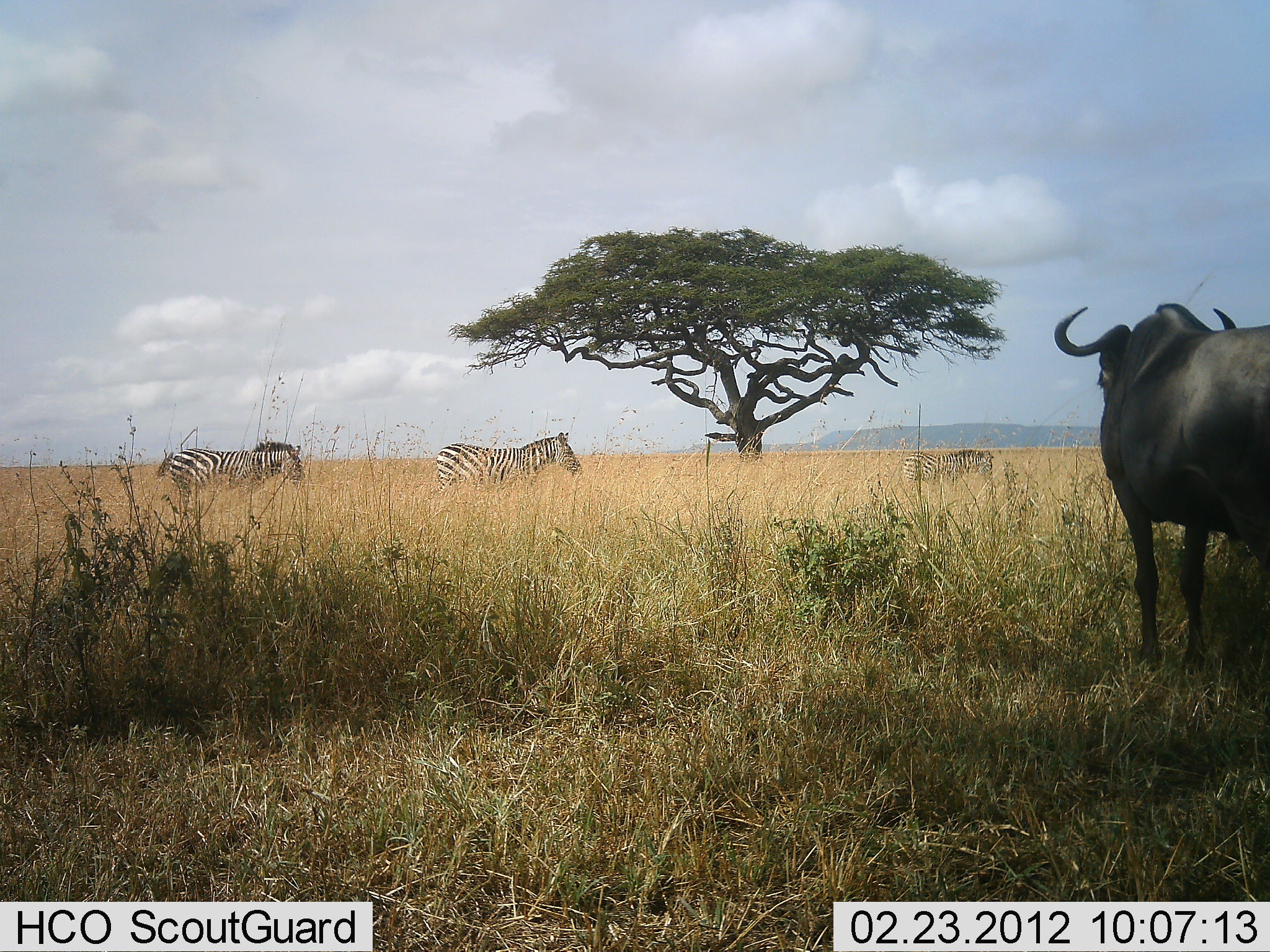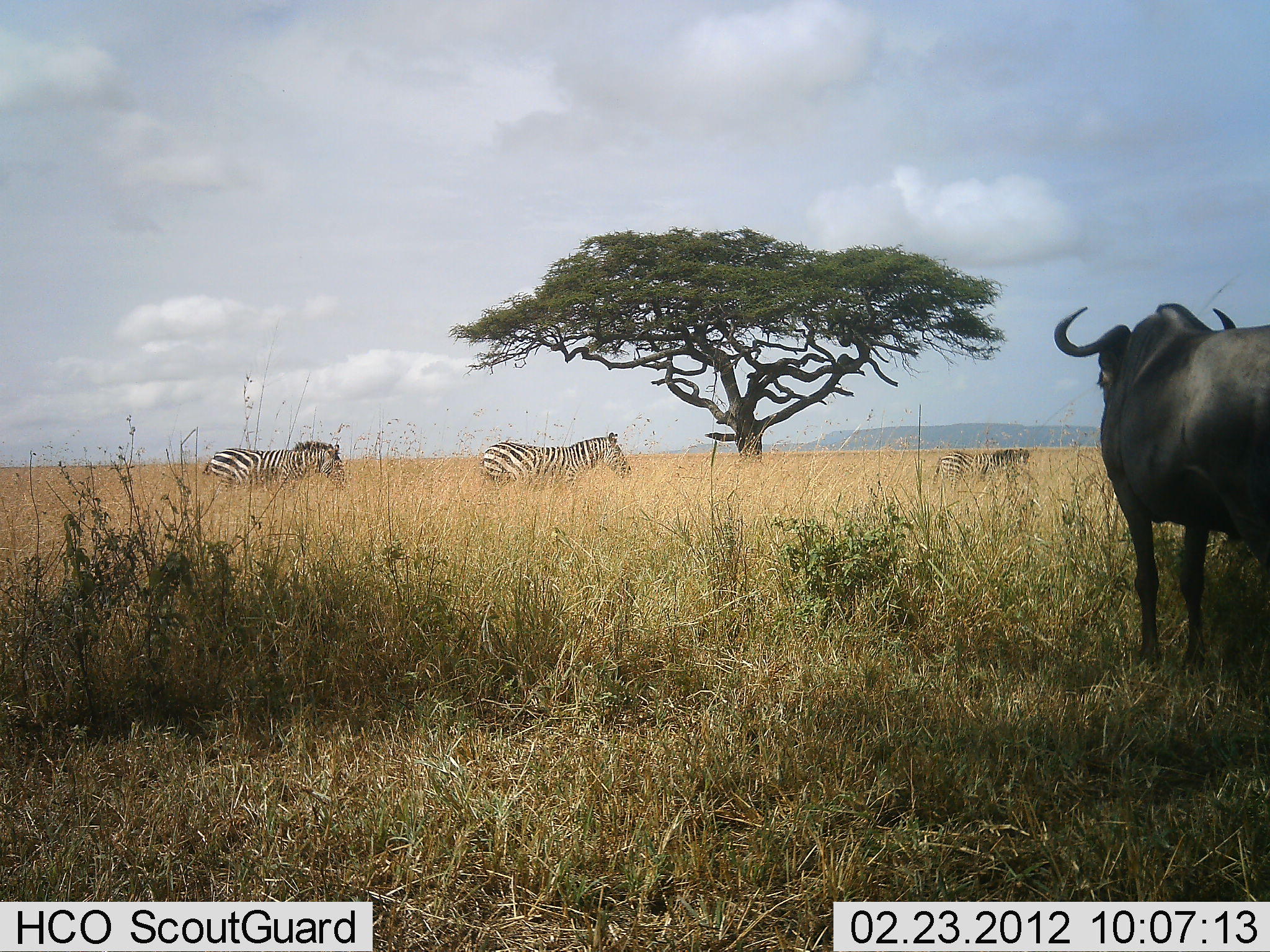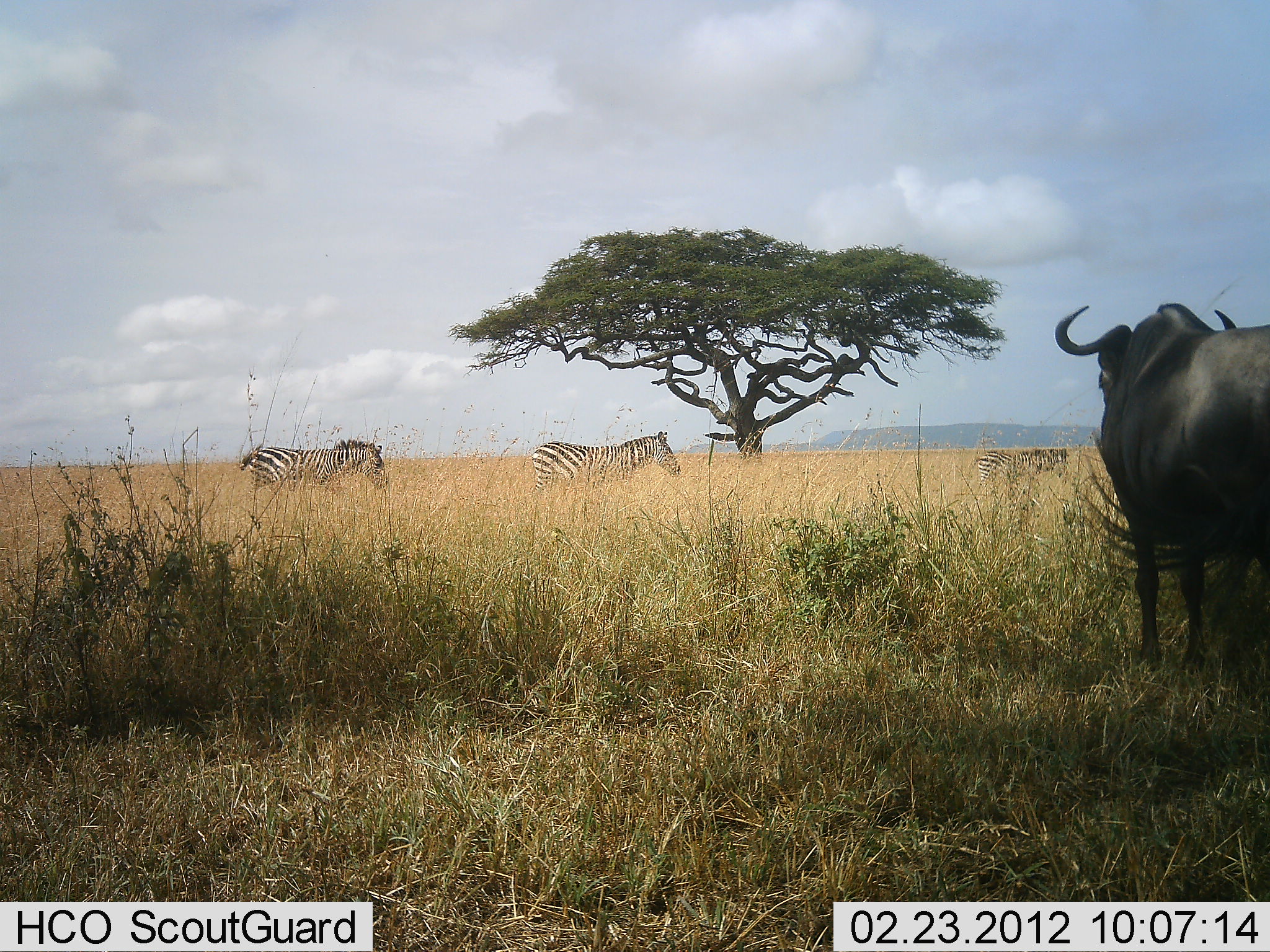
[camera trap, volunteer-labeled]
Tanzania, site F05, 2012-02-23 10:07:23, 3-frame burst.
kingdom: Animalia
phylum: Chordata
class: Mammalia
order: Artiodactyla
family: Bovidae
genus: Connochaetes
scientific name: Connochaetes taurinus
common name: blue wildebeest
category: wildebeest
Wildebeest (blue wildebeest) (Connochaetes taurinus), count 1. Behavior (volunteer vote fractions): standing 100%, resting 0%, moving 0%, interacting 0%. Young present (vote fraction): 0%. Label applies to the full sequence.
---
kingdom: Animalia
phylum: Chordata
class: Mammalia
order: Perissodactyla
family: Equidae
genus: Equus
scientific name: Equus quagga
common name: plains zebra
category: zebra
Zebra (plains zebra) (Equus quagga), count 3. Behavior (volunteer vote fractions): standing 0%, resting 0%, moving 100%, interacting 0%. Young present (vote fraction): 0%. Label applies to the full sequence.